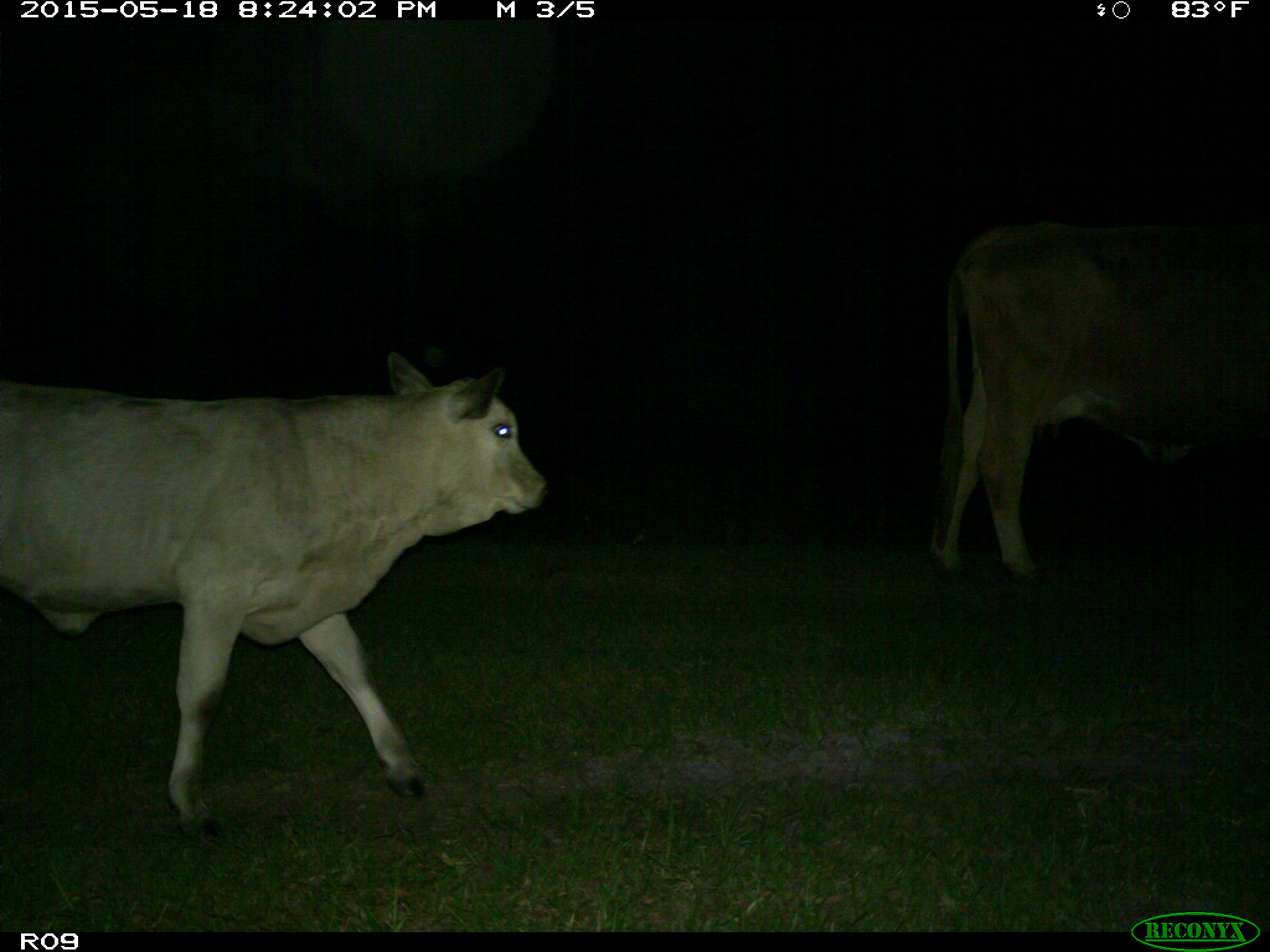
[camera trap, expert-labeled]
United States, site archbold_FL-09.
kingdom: Animalia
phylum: Chordata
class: Mammalia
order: Artiodactyla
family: Bovidae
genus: Bos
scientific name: Bos taurus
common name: domestic cow